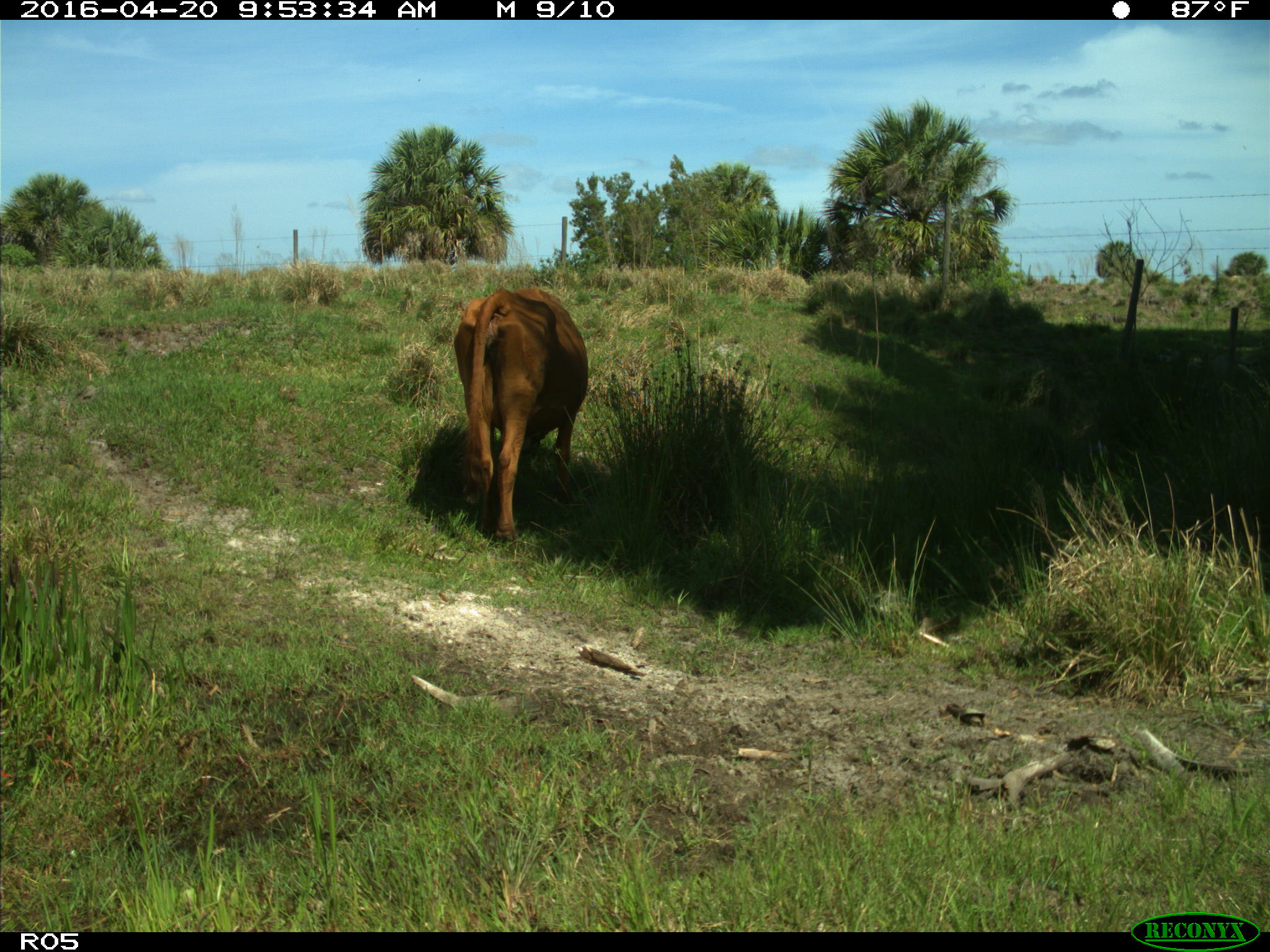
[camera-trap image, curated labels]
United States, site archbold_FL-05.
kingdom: Animalia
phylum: Chordata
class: Mammalia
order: Artiodactyla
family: Bovidae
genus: Bos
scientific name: Bos taurus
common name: domestic cow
Bos taurus (domestic cow).